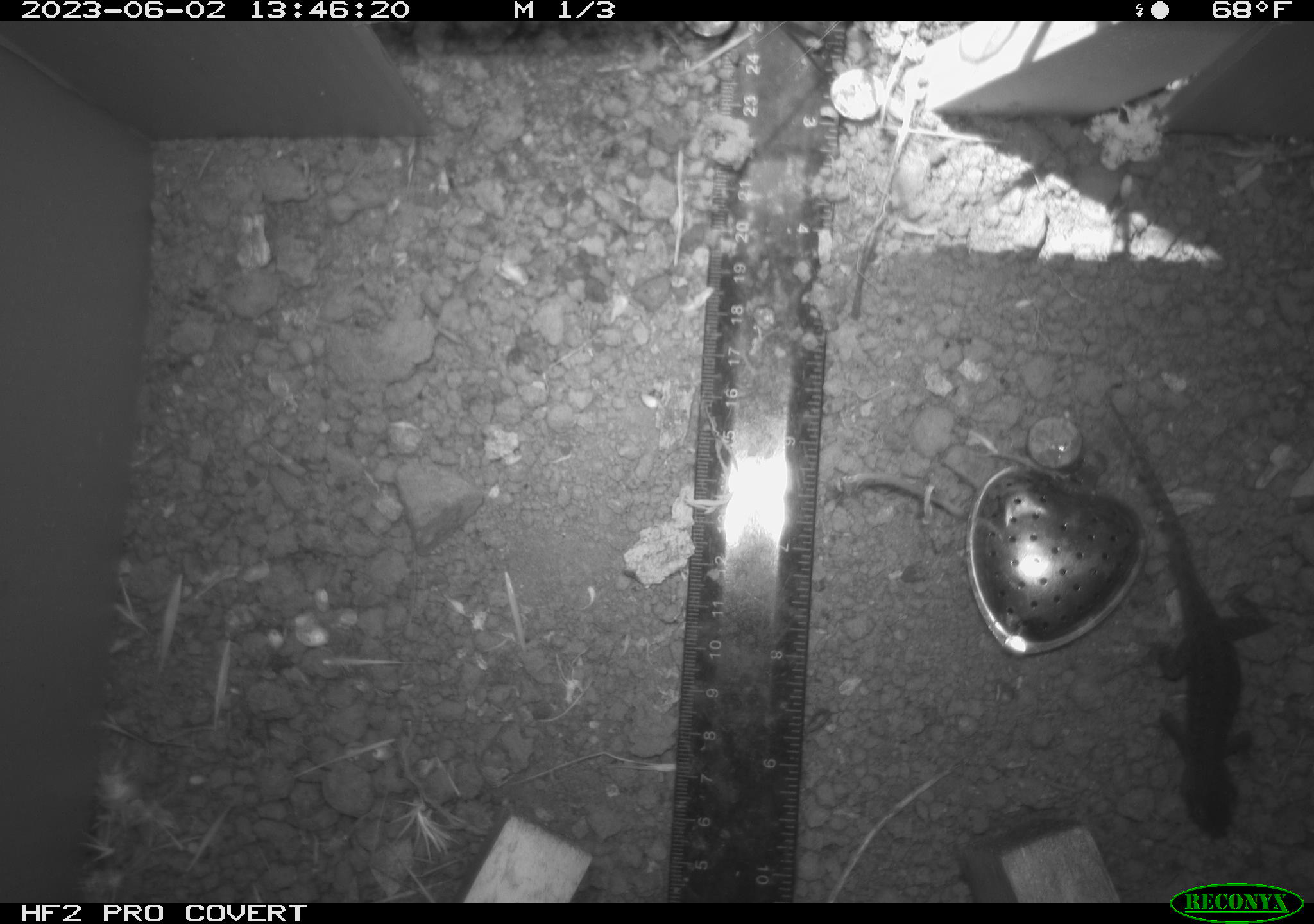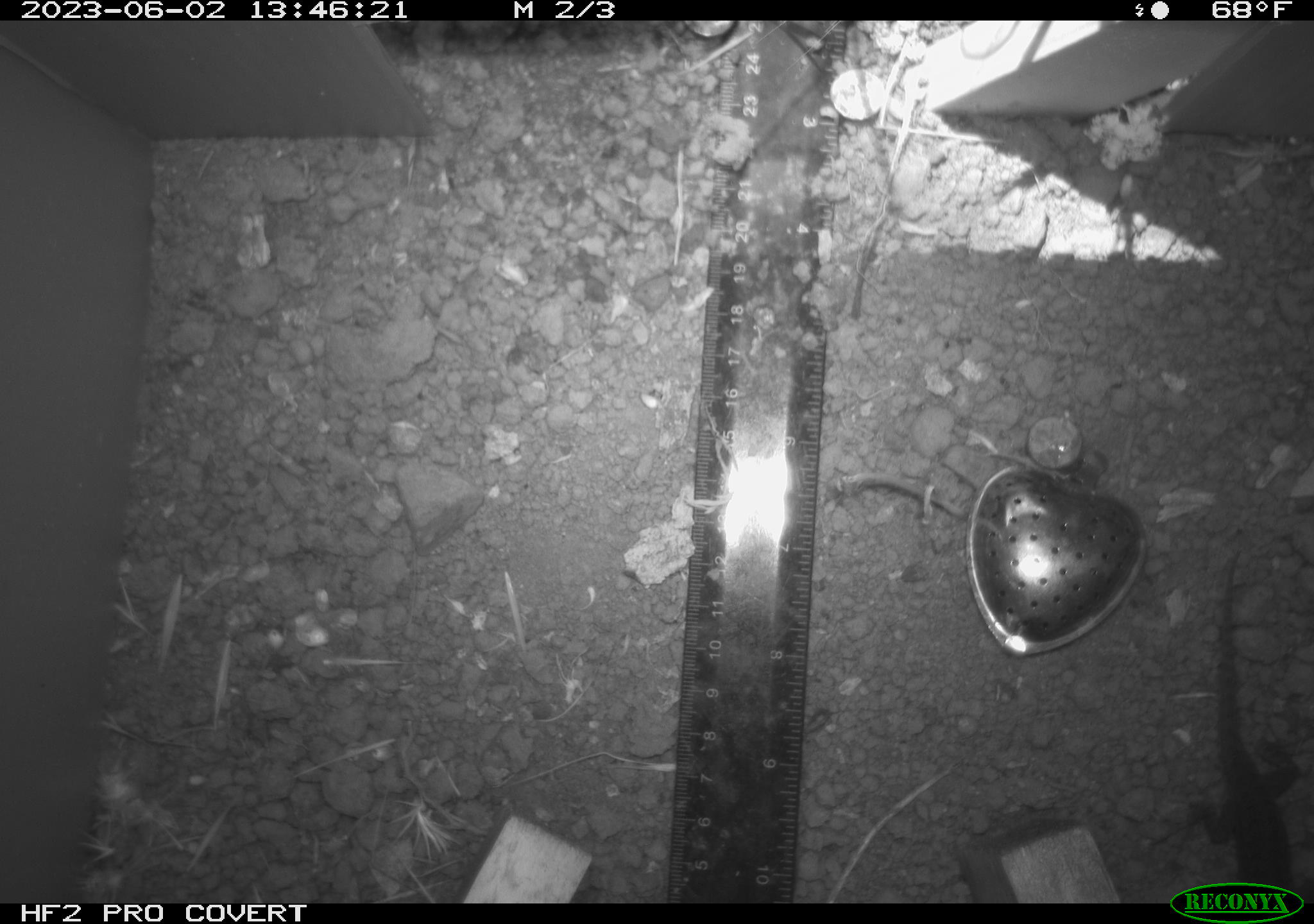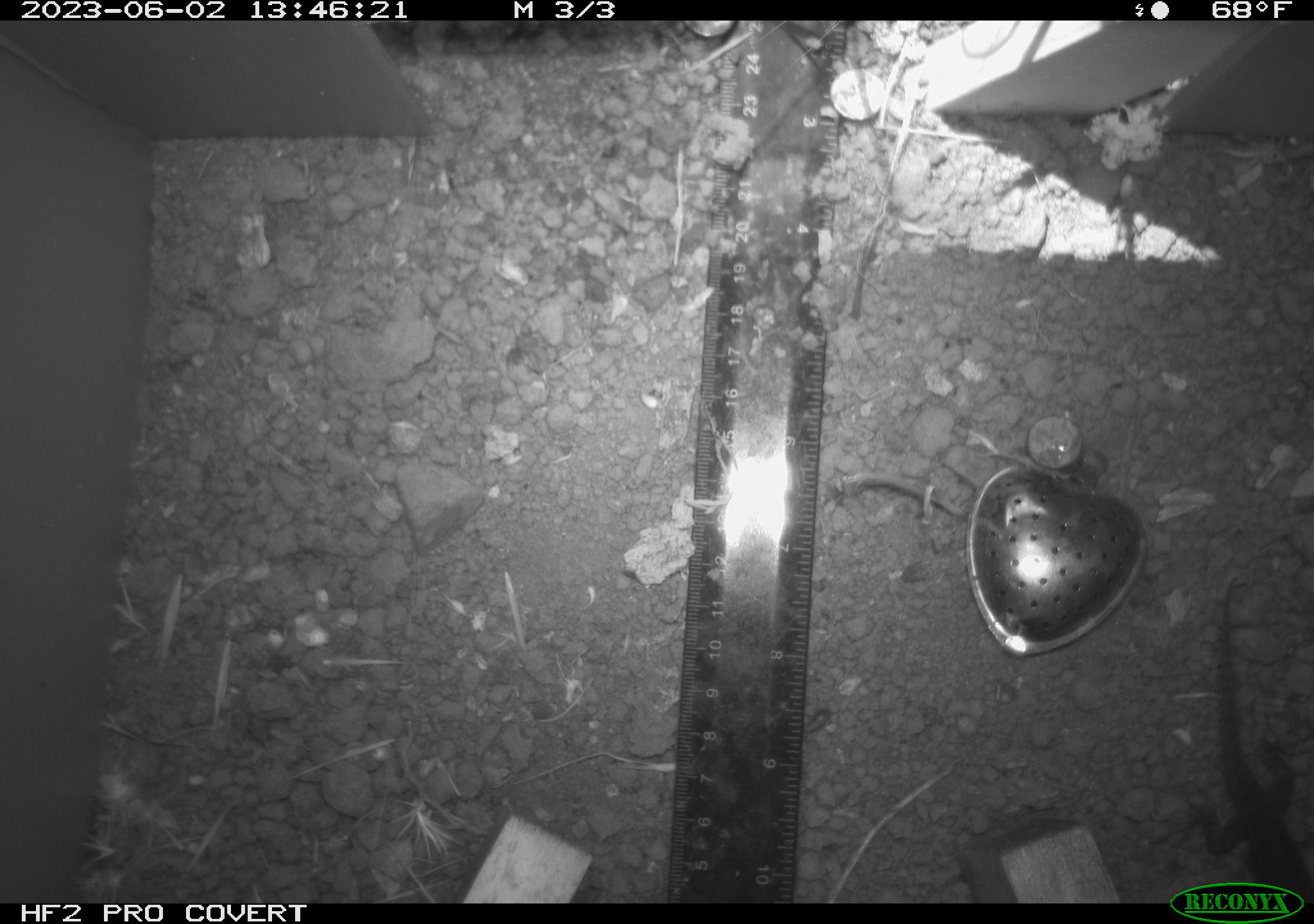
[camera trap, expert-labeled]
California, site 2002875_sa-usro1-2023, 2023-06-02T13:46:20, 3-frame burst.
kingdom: Animalia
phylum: Chordata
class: Reptilia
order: Squamata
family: Phrynosomatidae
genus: Sceloporus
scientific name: Sceloporus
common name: spiny lizards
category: sceloporus species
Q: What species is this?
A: Sceloporus species (spiny lizards) (Sceloporus).